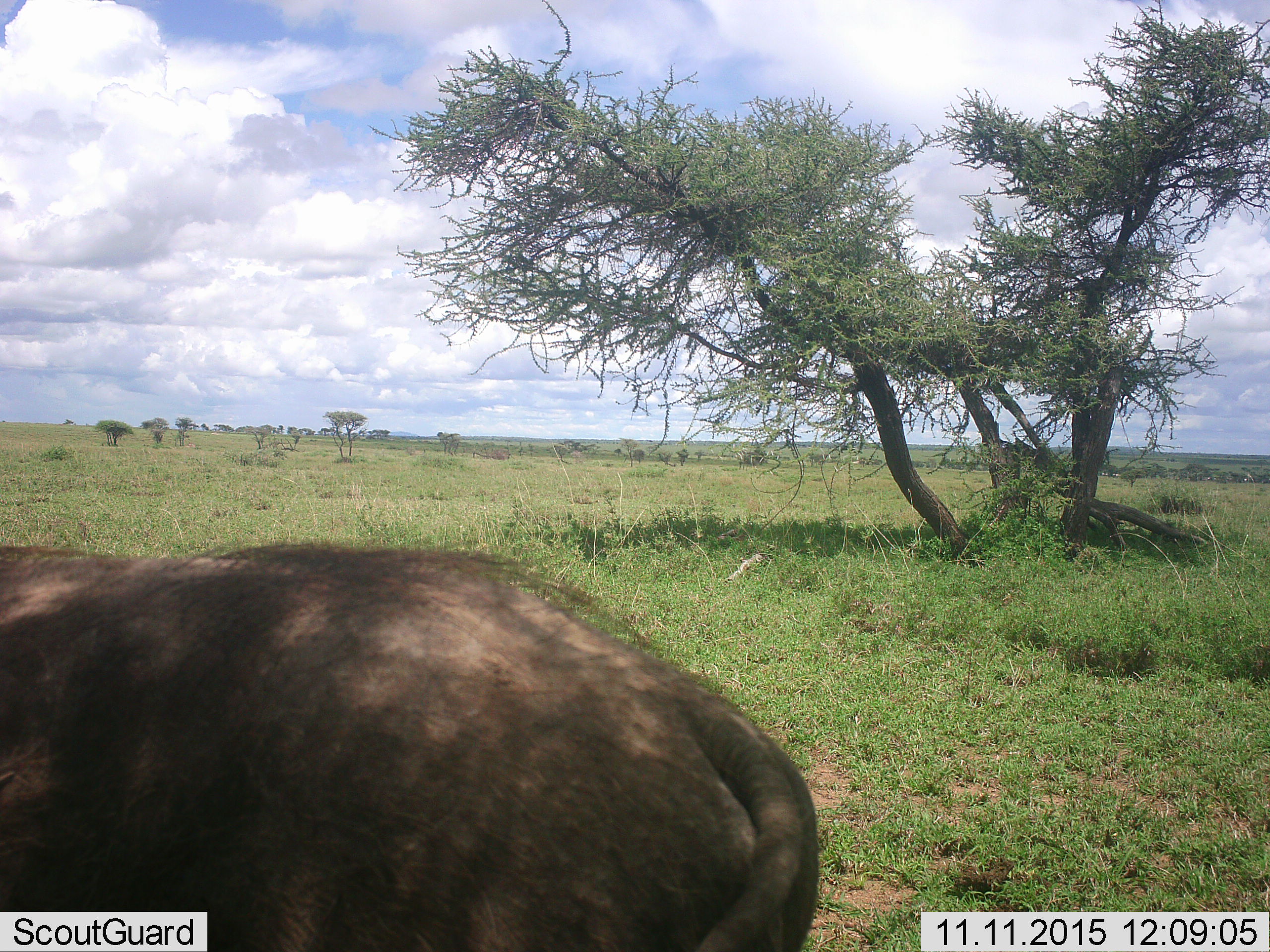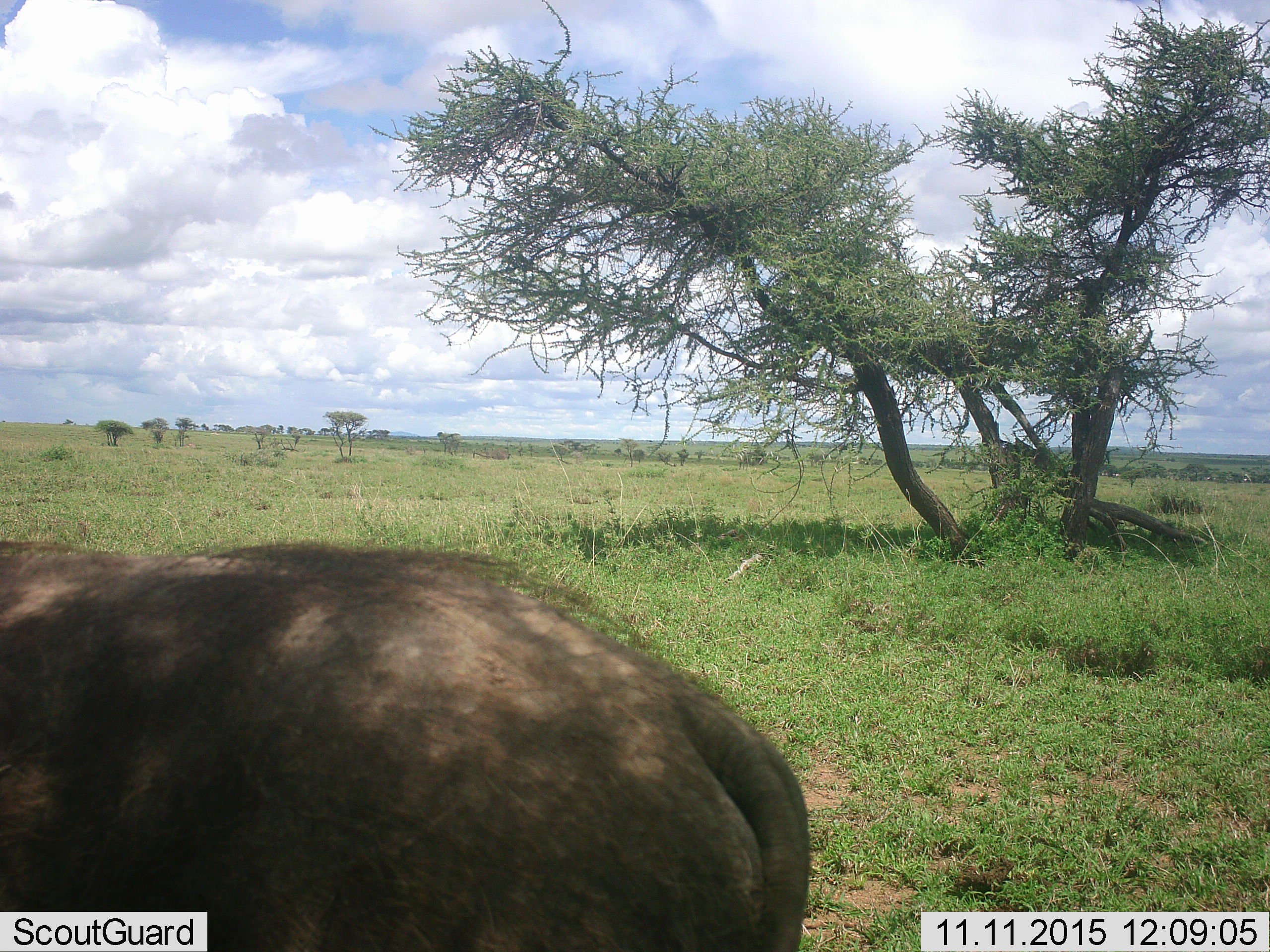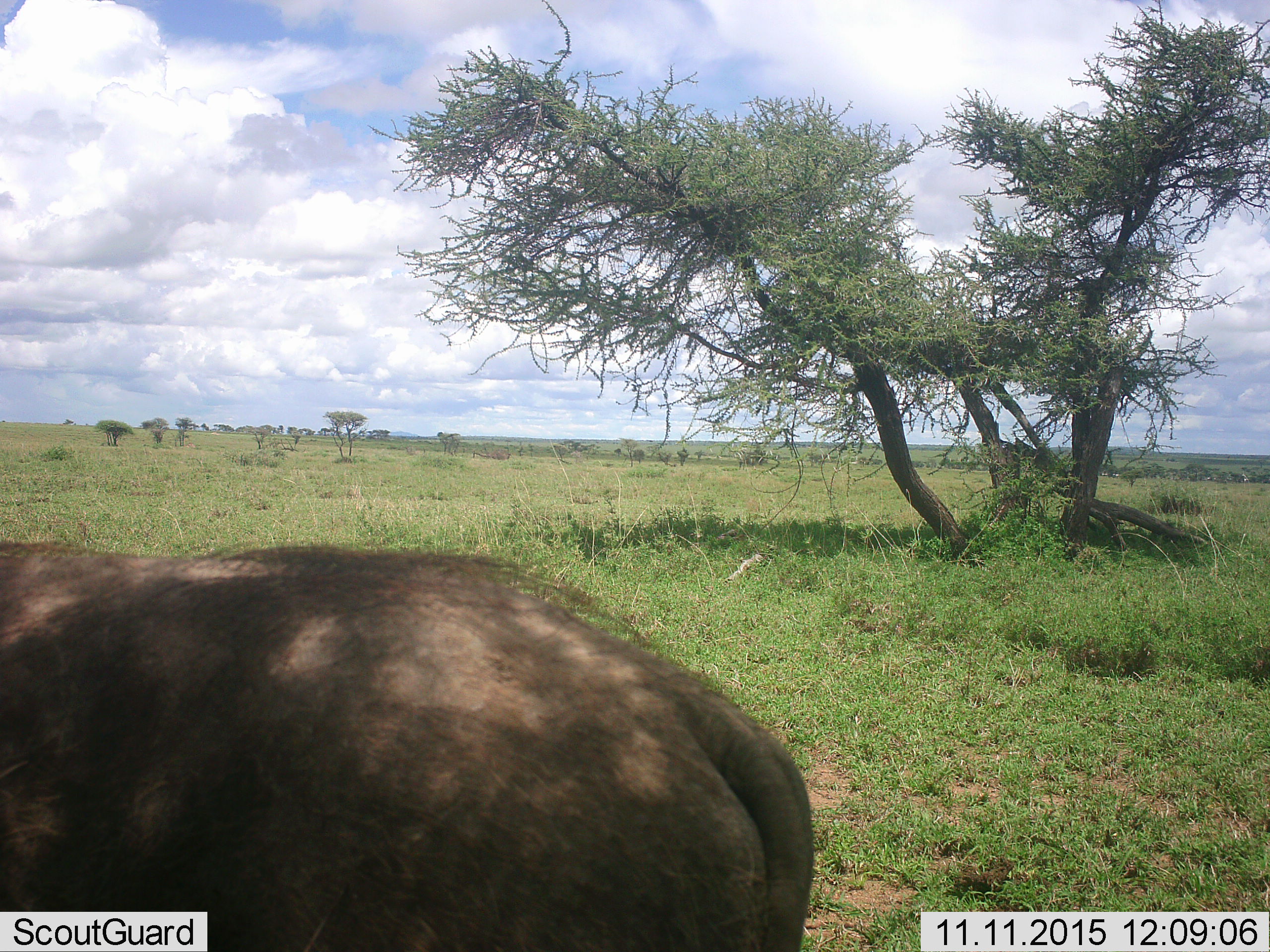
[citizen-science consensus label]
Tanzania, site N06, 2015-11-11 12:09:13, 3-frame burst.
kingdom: Animalia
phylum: Chordata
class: Mammalia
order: Artiodactyla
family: Suidae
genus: Phacochoerus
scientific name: Phacochoerus africanus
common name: warthog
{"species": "warthog (Phacochoerus africanus)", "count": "1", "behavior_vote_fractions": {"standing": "83%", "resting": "0%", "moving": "17%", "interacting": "0%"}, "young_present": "0%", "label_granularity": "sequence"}